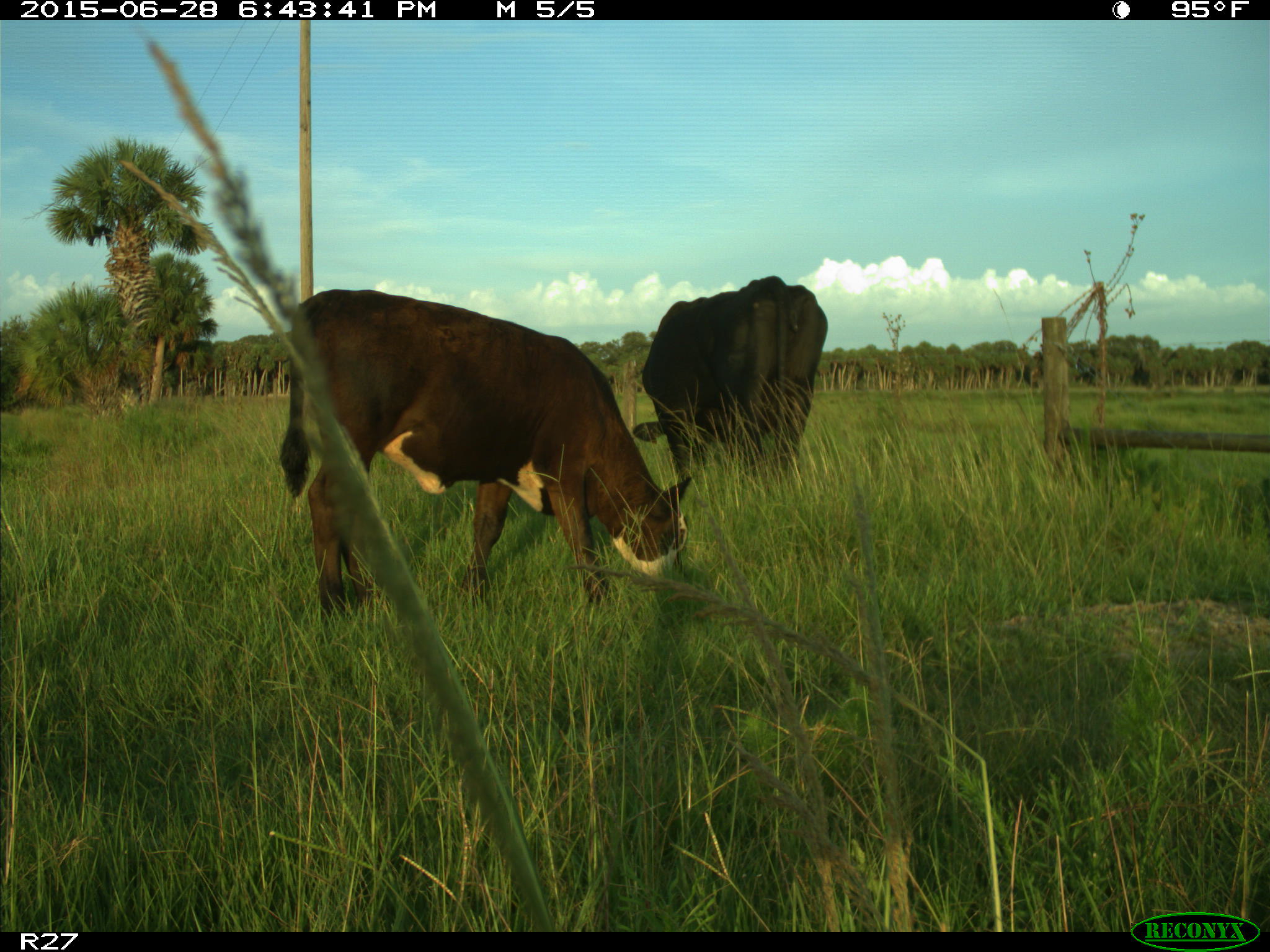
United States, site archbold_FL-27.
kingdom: Animalia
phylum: Chordata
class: Mammalia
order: Artiodactyla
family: Bovidae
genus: Bos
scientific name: Bos taurus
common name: domestic cow